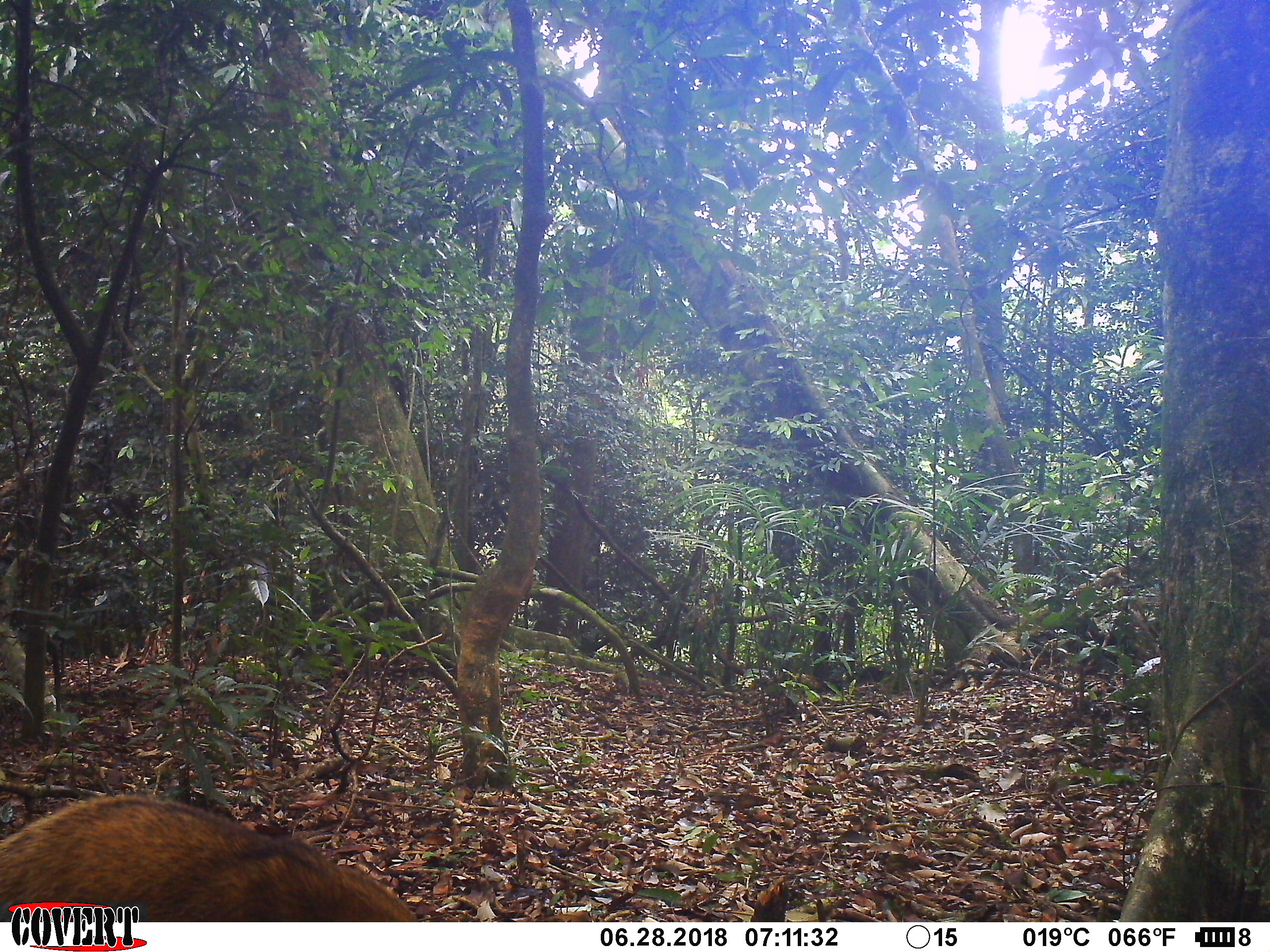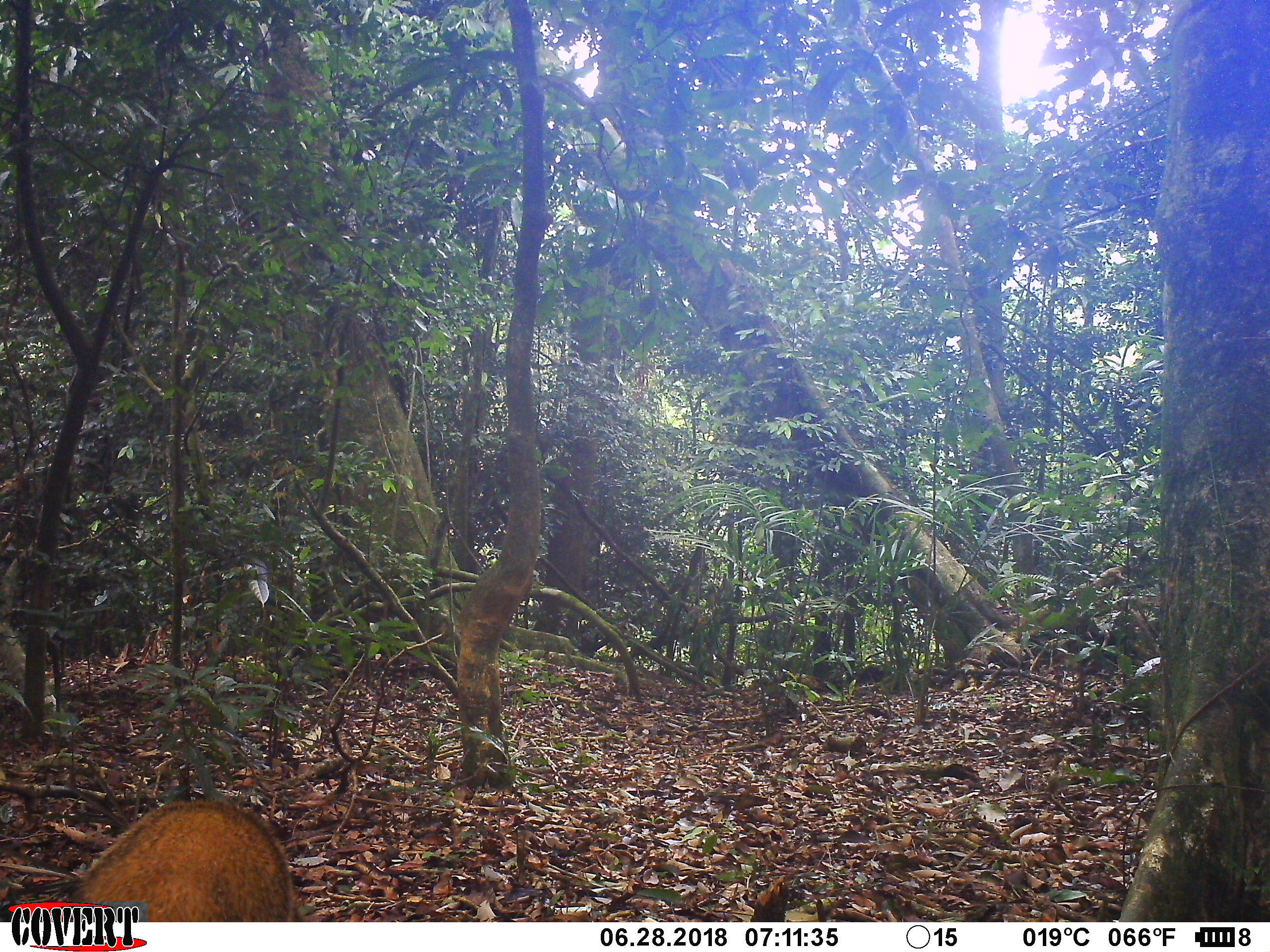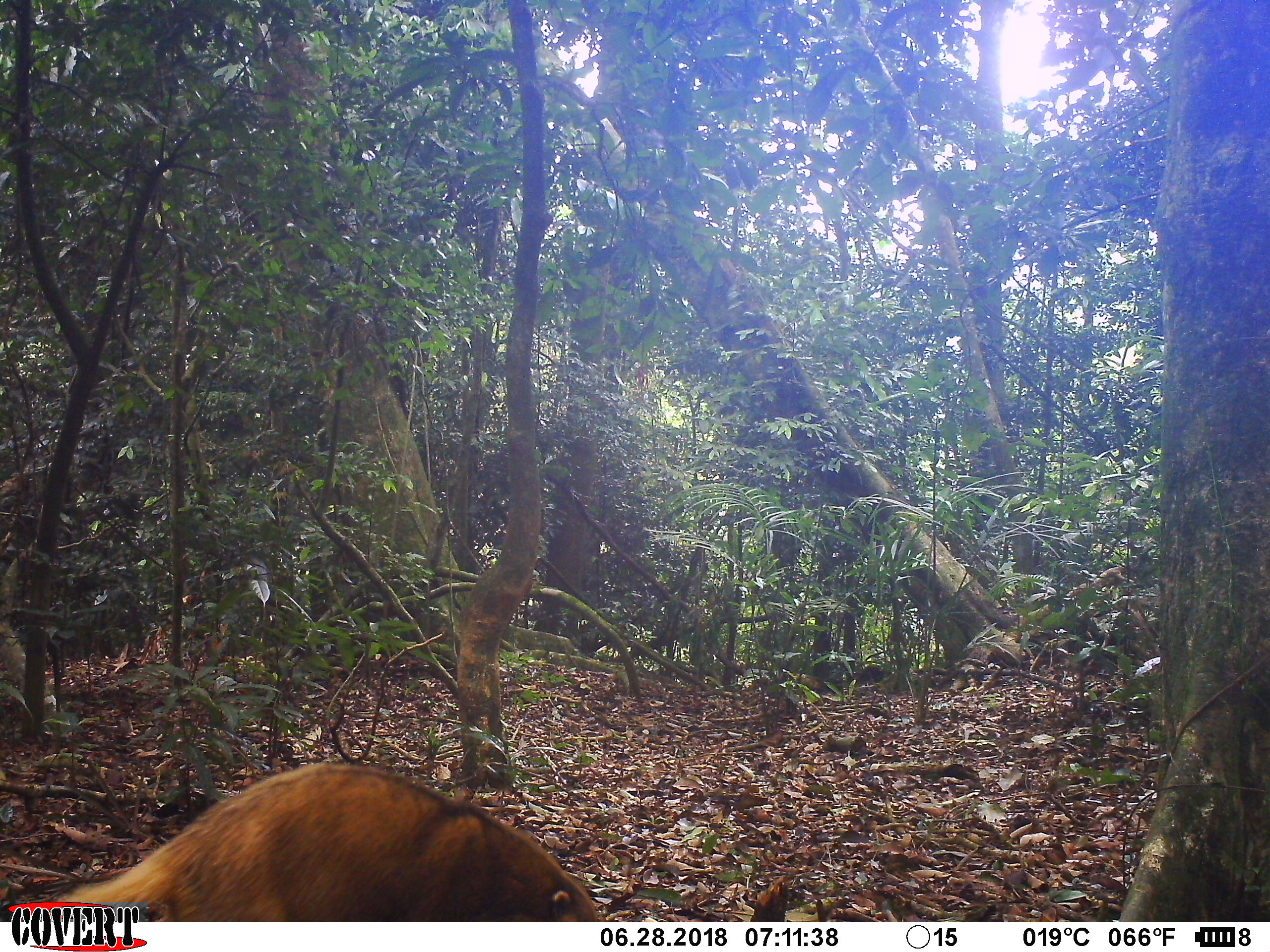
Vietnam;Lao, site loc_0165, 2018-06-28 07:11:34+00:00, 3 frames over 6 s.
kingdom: Animalia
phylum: Chordata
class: Mammalia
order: Carnivora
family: Mustelidae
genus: Arctonyx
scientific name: Arctonyx collaris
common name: hog badger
Hog badger (Arctonyx collaris). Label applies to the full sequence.